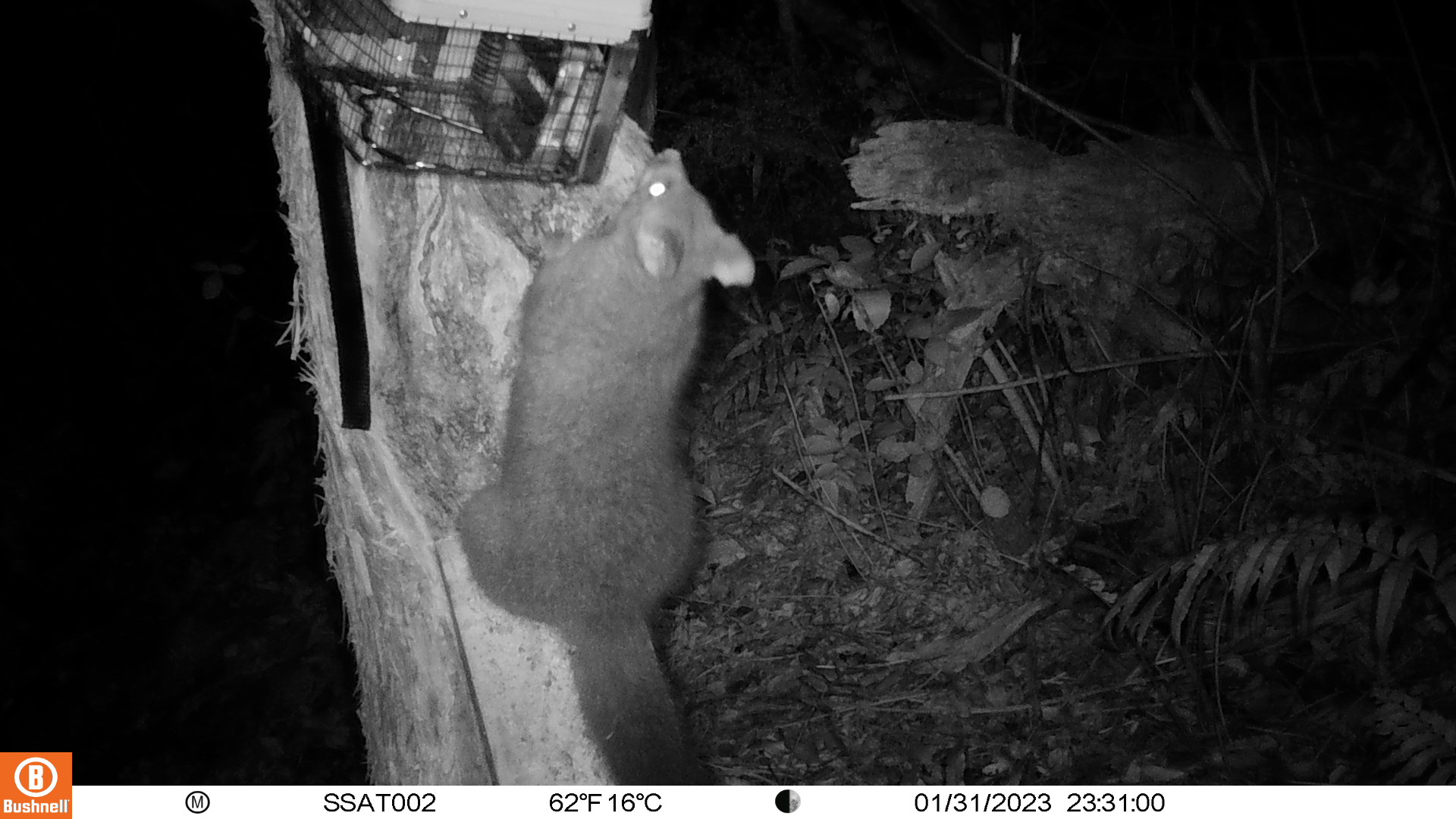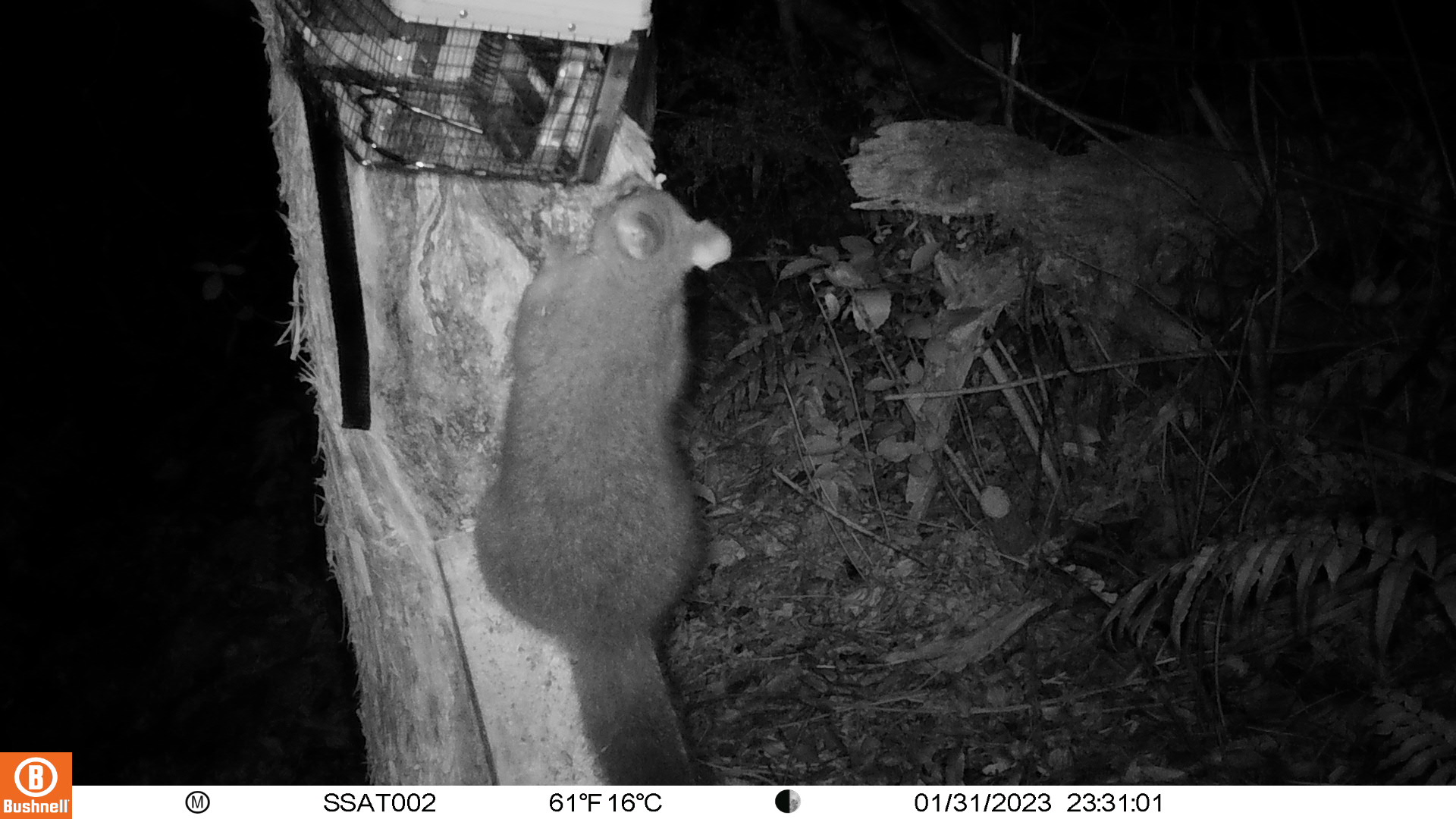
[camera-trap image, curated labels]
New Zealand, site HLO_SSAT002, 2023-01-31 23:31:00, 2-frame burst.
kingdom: Animalia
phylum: Chordata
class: Mammalia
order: Diprotodontia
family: Phalangeridae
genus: Trichosurus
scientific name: Trichosurus vulpecula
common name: common brushtail possum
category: possum